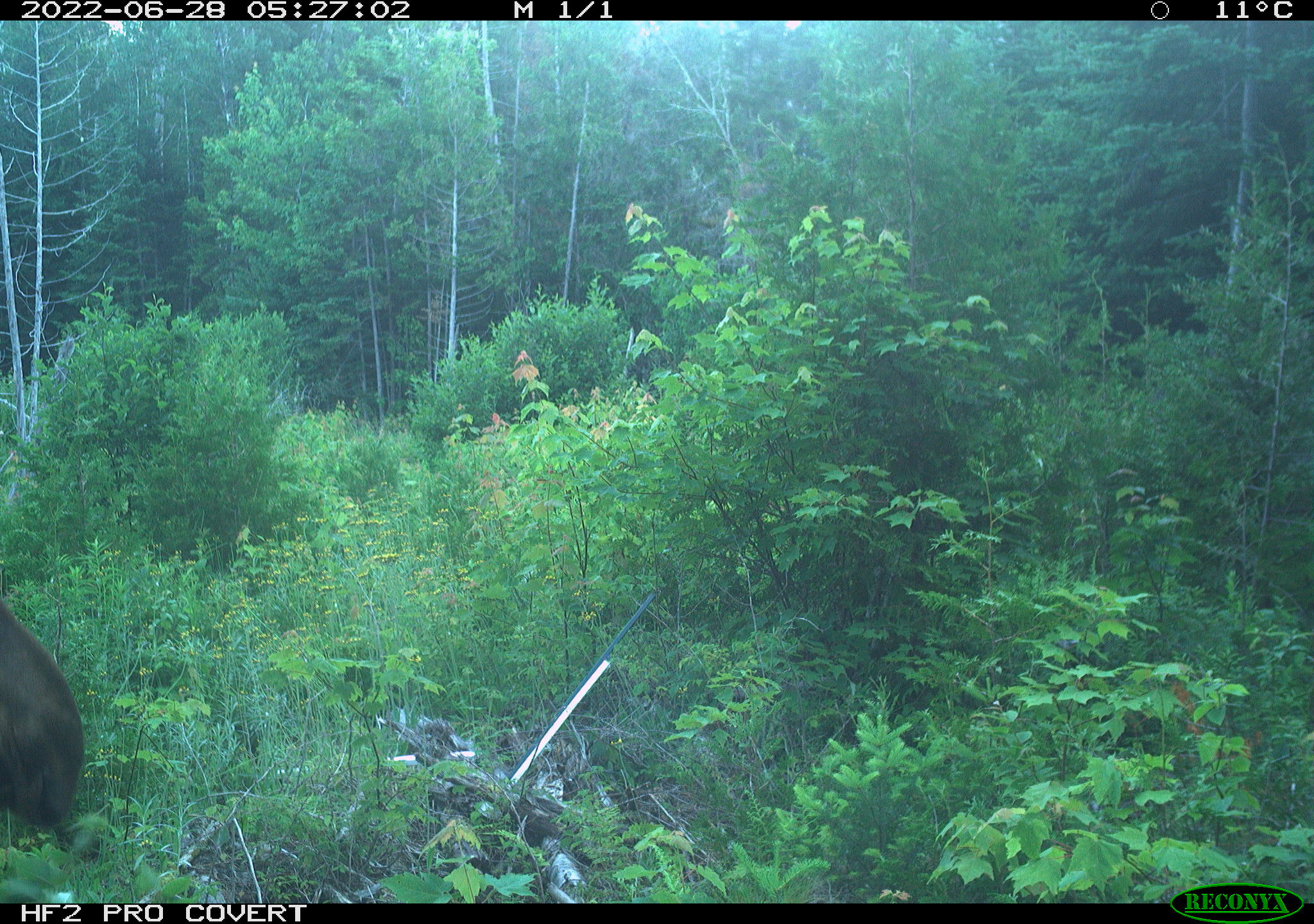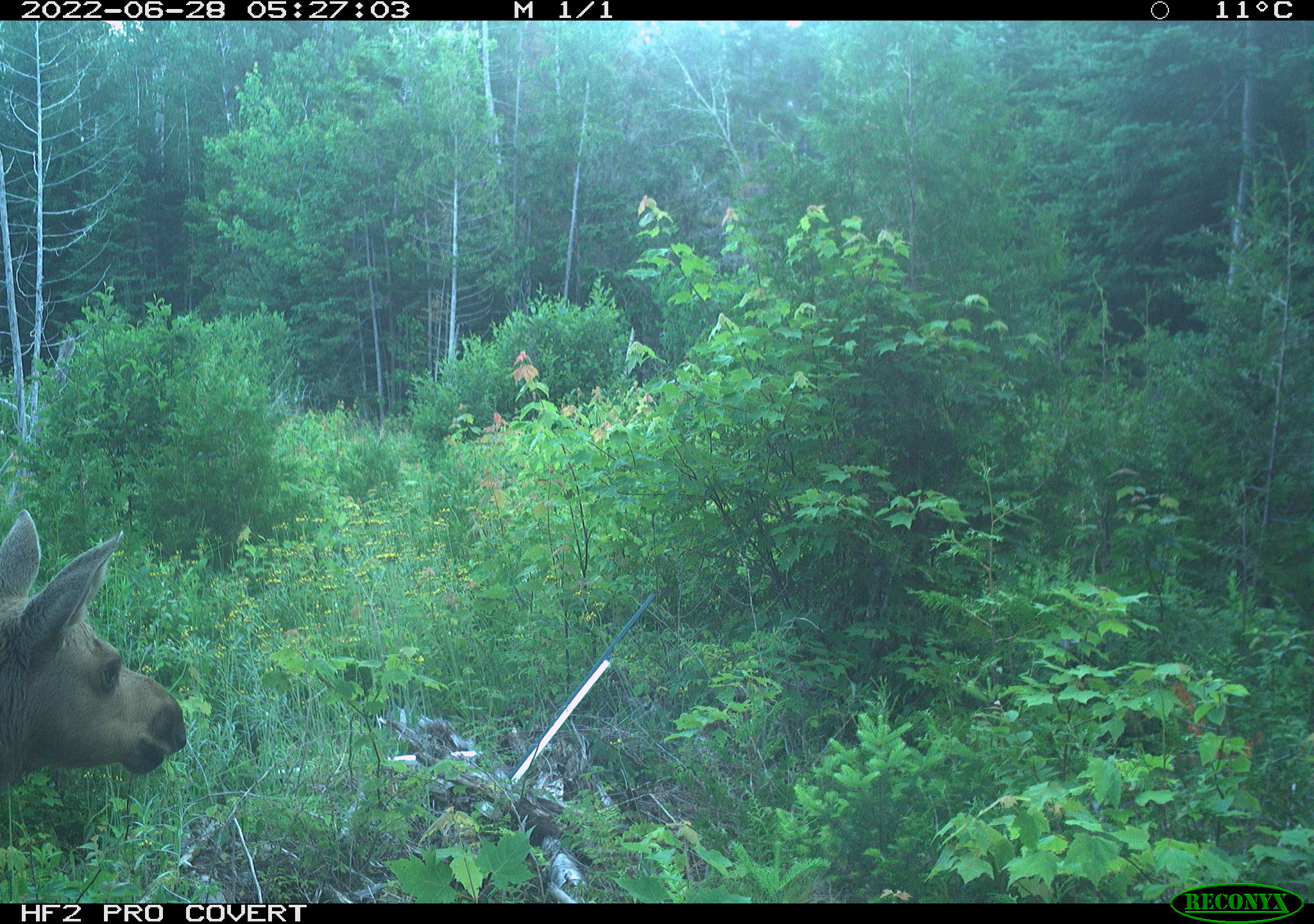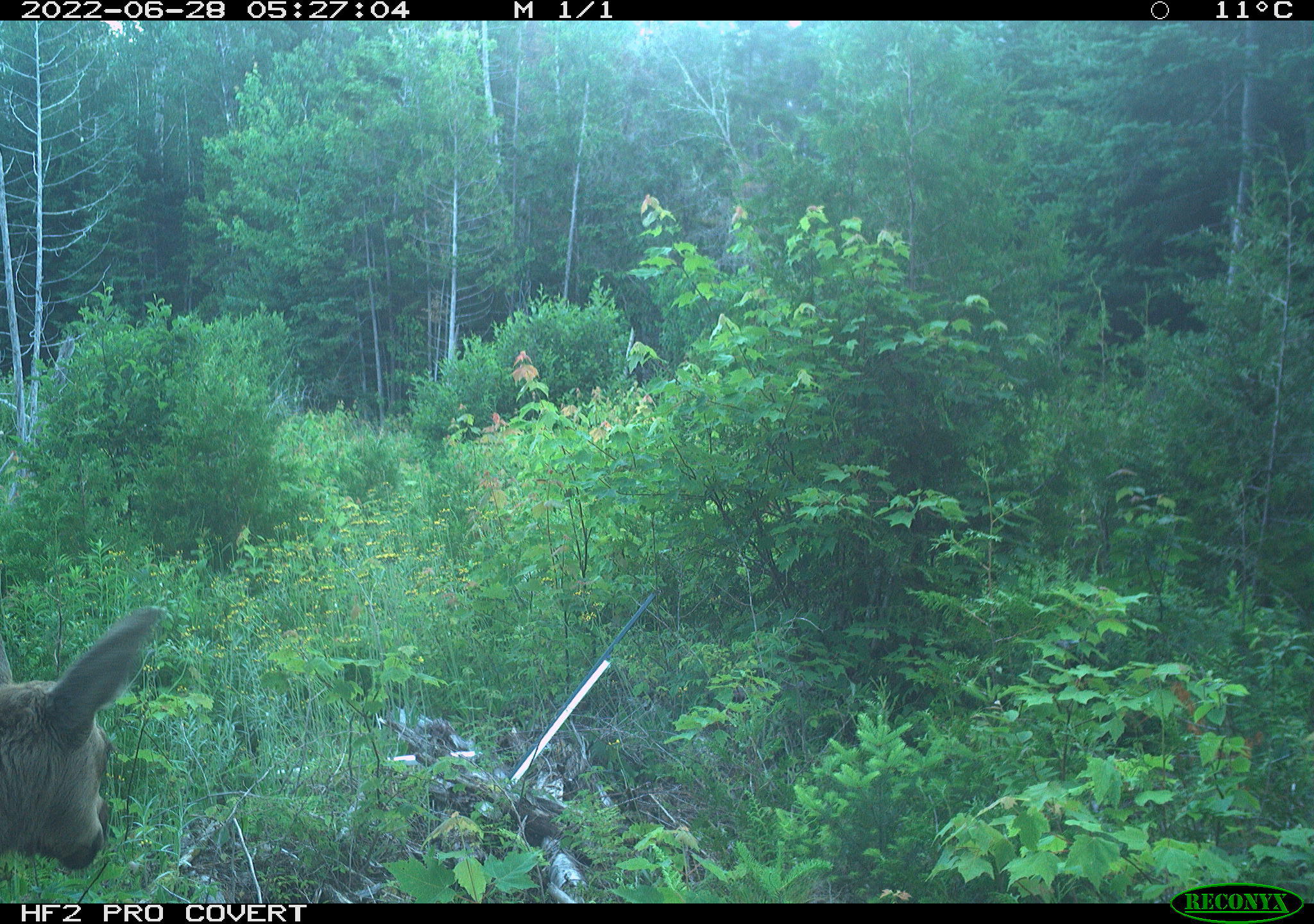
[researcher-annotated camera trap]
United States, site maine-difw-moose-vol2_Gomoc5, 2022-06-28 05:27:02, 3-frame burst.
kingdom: Animalia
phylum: Chordata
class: Mammalia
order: Artiodactyla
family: Cervidae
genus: Alces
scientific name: Alces alces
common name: moose